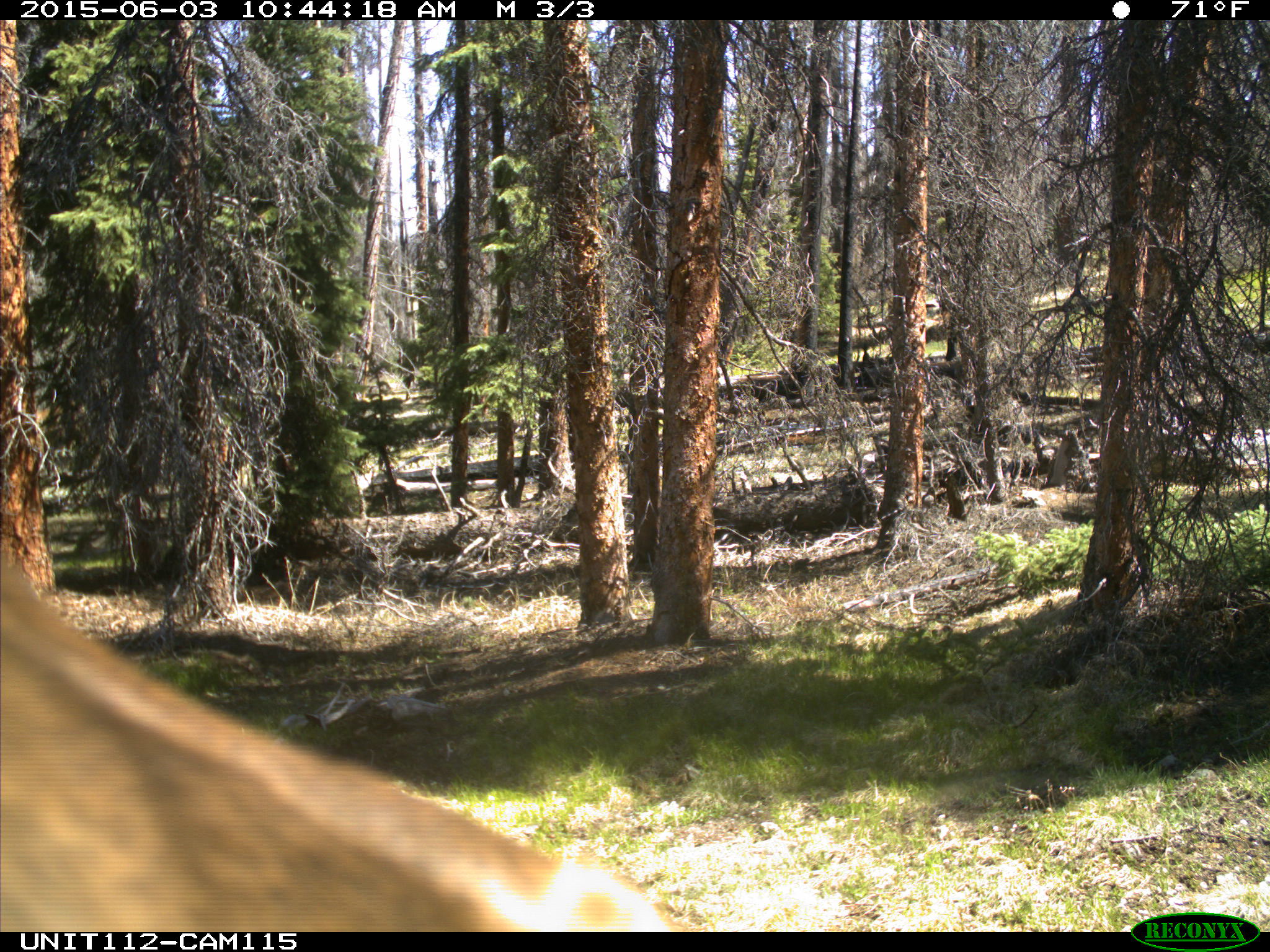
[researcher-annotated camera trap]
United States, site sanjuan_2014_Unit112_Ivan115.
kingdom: Animalia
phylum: Chordata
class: Mammalia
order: Artiodactyla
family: Cervidae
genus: Cervus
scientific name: Cervus elaphus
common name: red deer